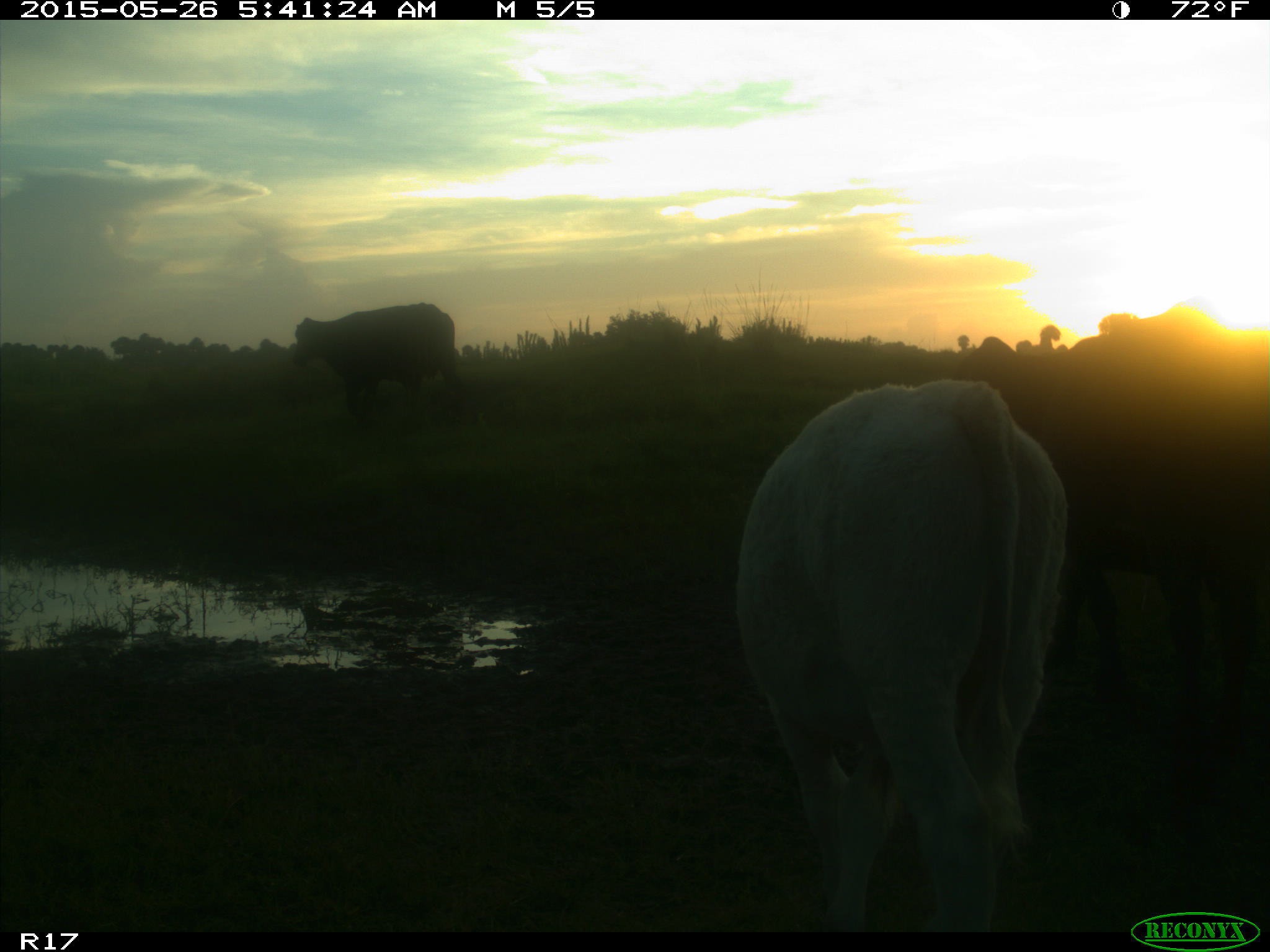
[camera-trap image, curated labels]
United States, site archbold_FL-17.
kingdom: Animalia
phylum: Chordata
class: Mammalia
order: Artiodactyla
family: Bovidae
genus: Bos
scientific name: Bos taurus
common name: domestic cow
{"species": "Bos taurus (domestic cow)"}